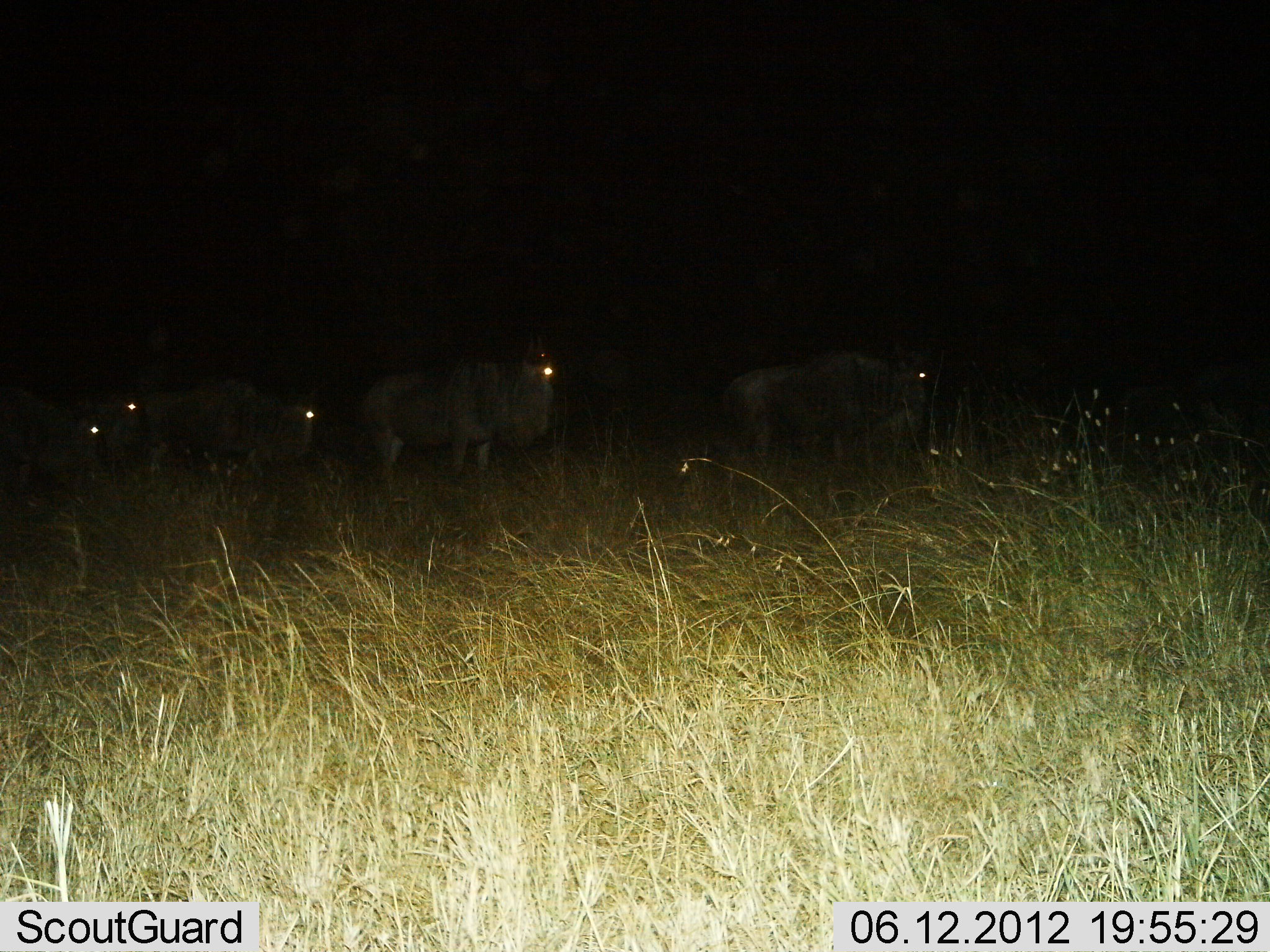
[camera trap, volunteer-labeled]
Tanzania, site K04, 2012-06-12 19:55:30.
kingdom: Animalia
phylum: Chordata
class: Mammalia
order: Artiodactyla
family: Bovidae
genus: Connochaetes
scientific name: Connochaetes taurinus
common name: blue wildebeest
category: wildebeest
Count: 5.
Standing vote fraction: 80%.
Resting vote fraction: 0%.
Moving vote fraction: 30%.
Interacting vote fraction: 0%.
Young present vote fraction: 0%.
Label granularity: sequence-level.